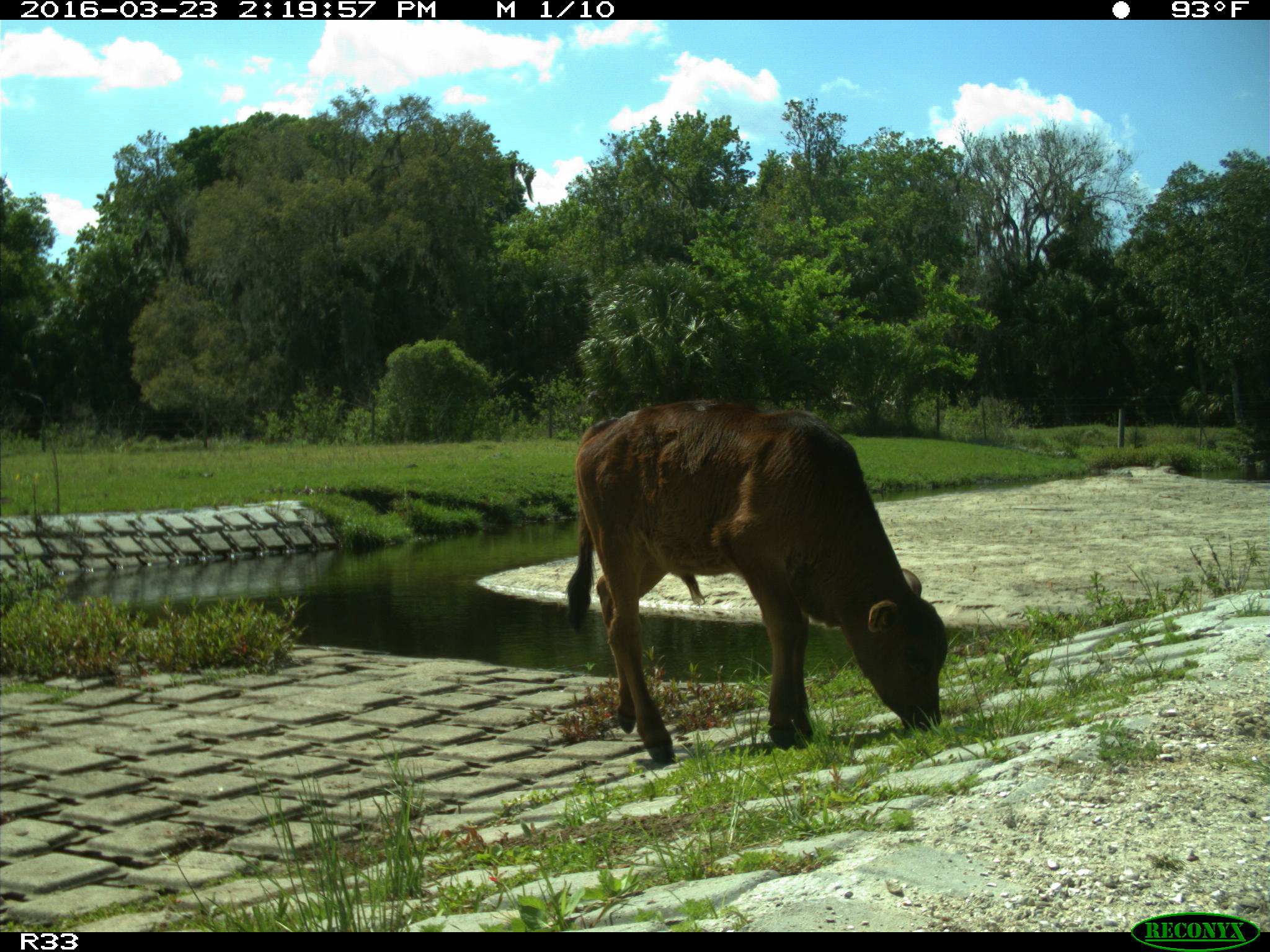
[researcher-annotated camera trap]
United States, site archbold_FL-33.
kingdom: Animalia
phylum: Chordata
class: Mammalia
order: Artiodactyla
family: Bovidae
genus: Bos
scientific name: Bos taurus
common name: domestic cow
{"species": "Bos taurus (domestic cow)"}